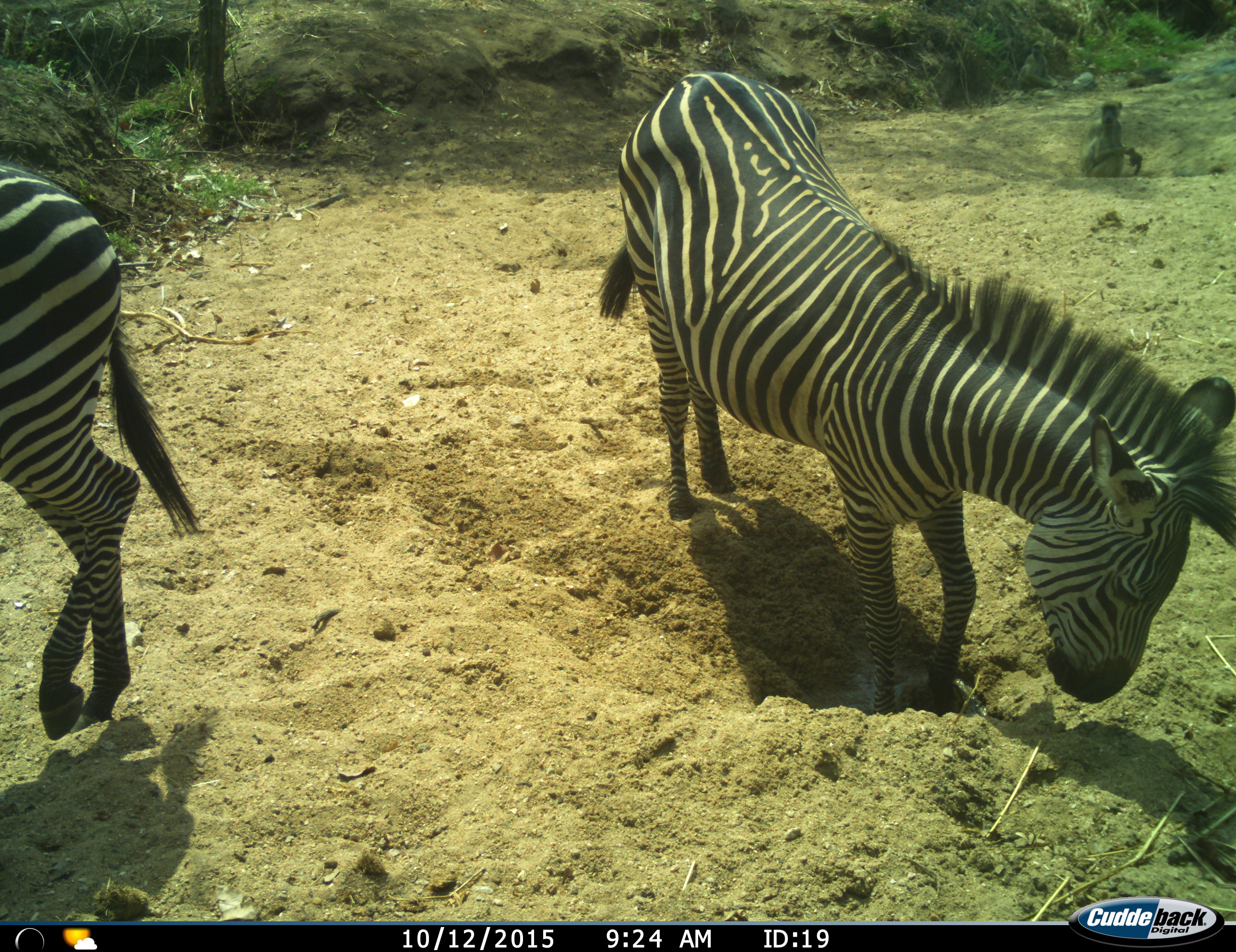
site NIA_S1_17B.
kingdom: Animalia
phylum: Chordata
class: Mammalia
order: Primates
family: Cercopithecidae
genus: Papio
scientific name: Papio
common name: baboon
Baboon (Papio), count 1. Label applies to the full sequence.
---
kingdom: Animalia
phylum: Chordata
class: Mammalia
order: Perissodactyla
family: Equidae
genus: Equus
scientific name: Equus quagga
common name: plains zebra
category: zebraplains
Zebraplains (plains zebra) (Equus quagga), count 2. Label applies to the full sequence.